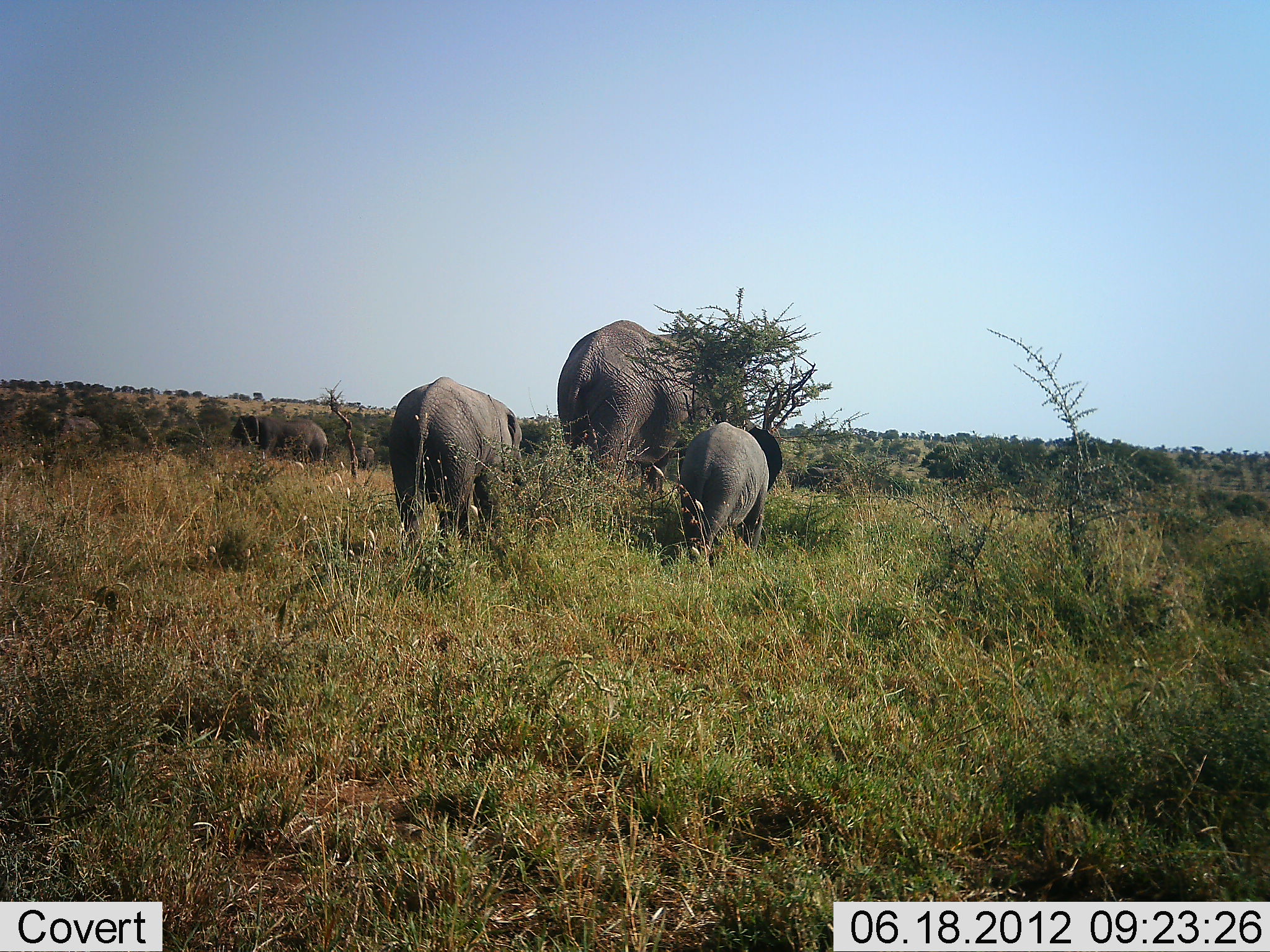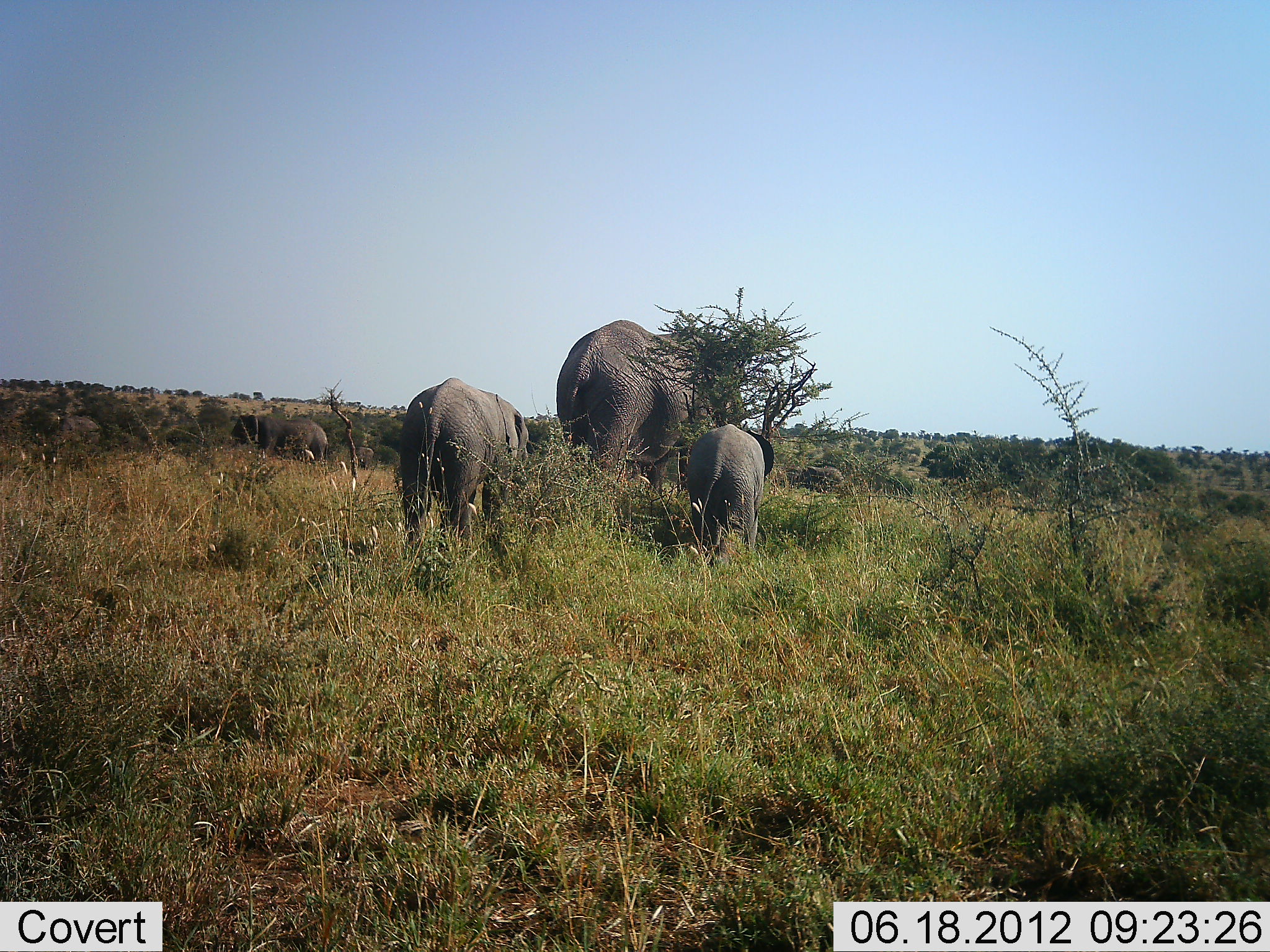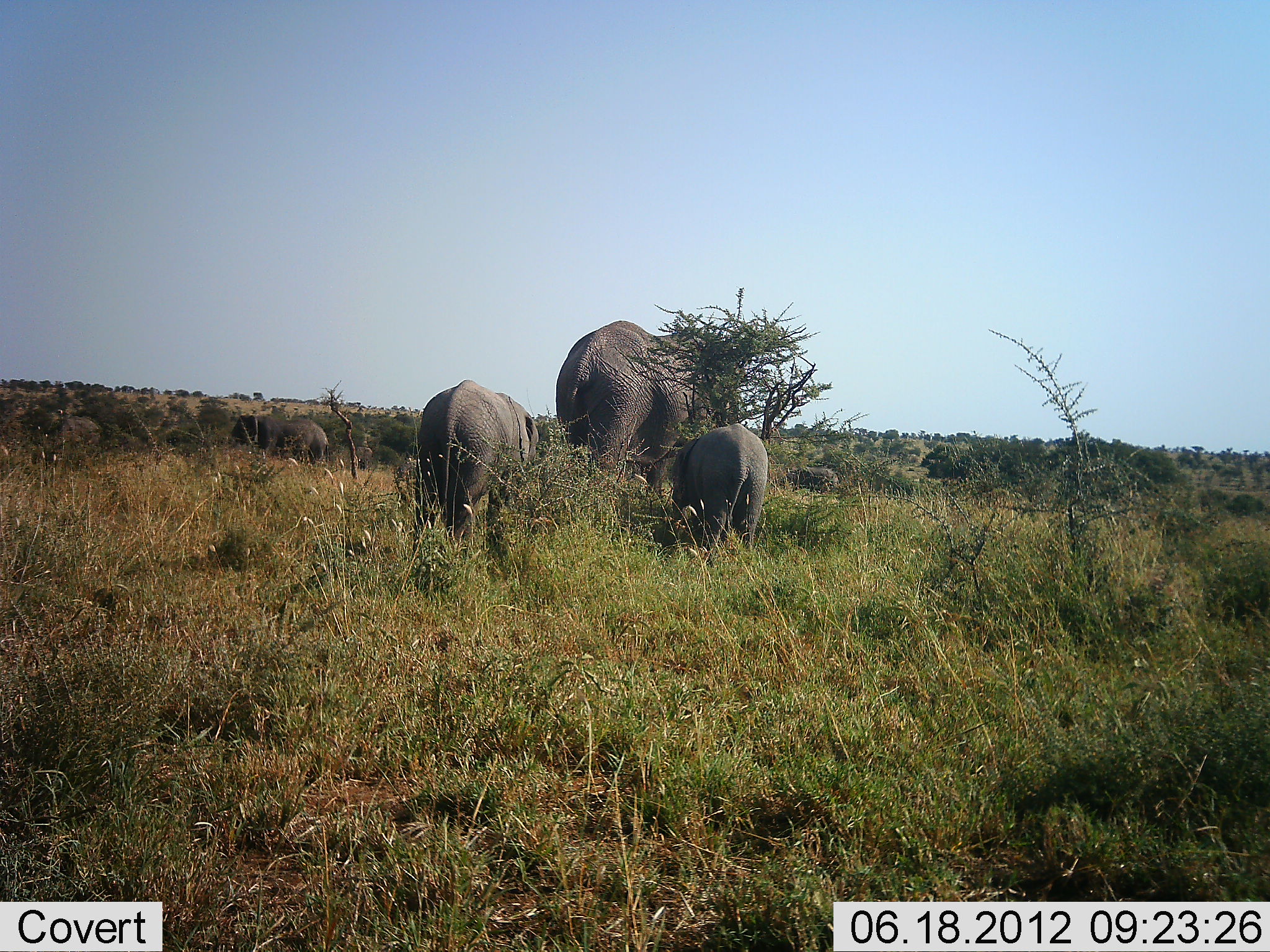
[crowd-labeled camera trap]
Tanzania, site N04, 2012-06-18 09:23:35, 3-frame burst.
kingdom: Animalia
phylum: Chordata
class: Mammalia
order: Proboscidea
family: Elephantidae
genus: Loxodonta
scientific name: Loxodonta africana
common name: african bush elephant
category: elephant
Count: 4.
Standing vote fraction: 60%.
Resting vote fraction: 0%.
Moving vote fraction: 70%.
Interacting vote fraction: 0%.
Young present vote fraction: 100%.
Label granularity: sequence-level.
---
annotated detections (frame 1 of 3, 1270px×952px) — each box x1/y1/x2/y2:
animal: 556/319/714/497; 390/377/526/556; 678/422/782/565; 230/414/327/466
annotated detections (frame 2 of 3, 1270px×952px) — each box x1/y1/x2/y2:
animal: 556/319/733/497; 400/377/529/567; 687/423/774/566; 232/413/328/467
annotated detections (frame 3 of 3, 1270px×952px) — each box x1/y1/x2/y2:
animal: 555/320/727/506; 415/380/548/562; 670/423/769/565; 231/413/331/478